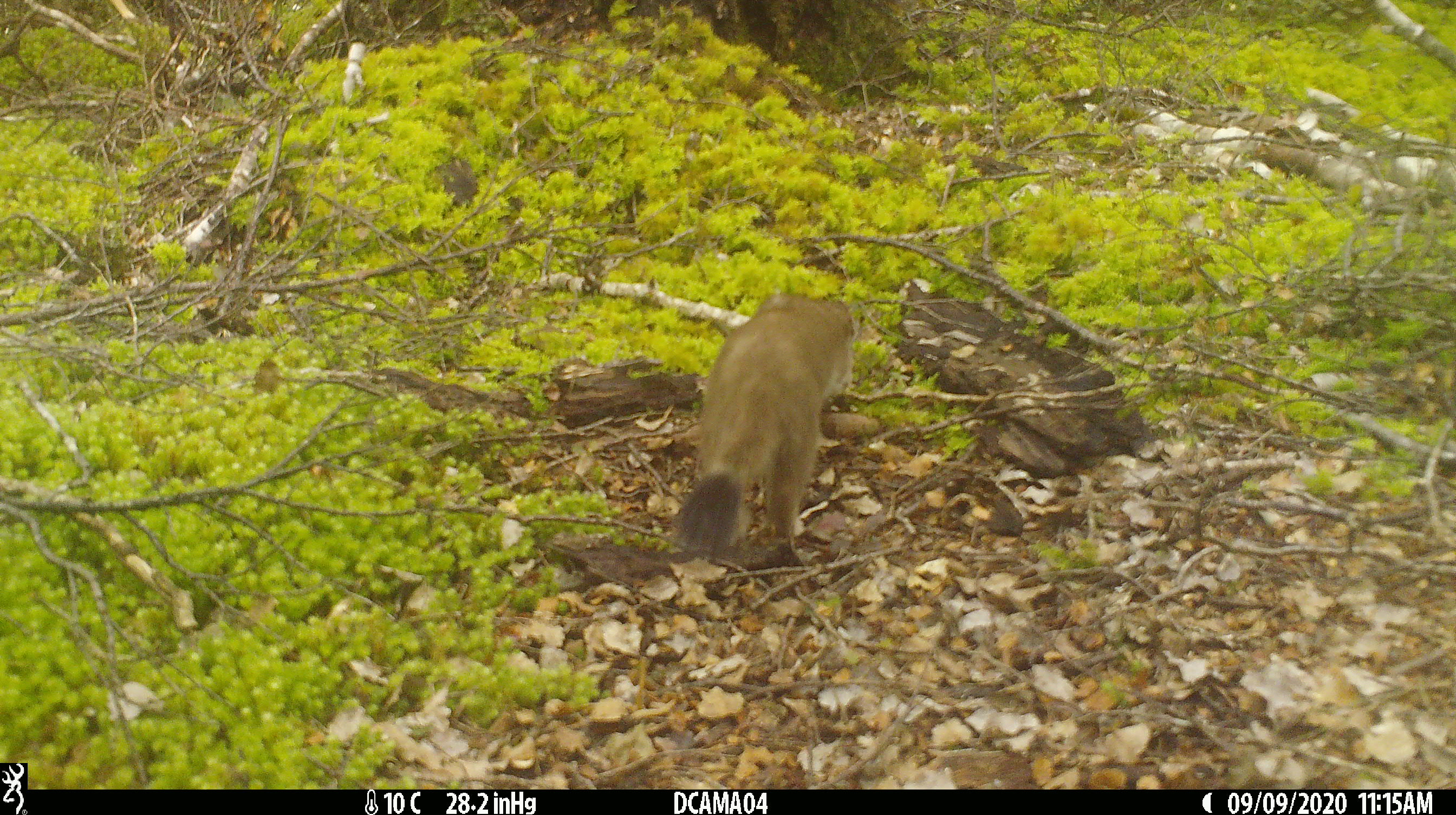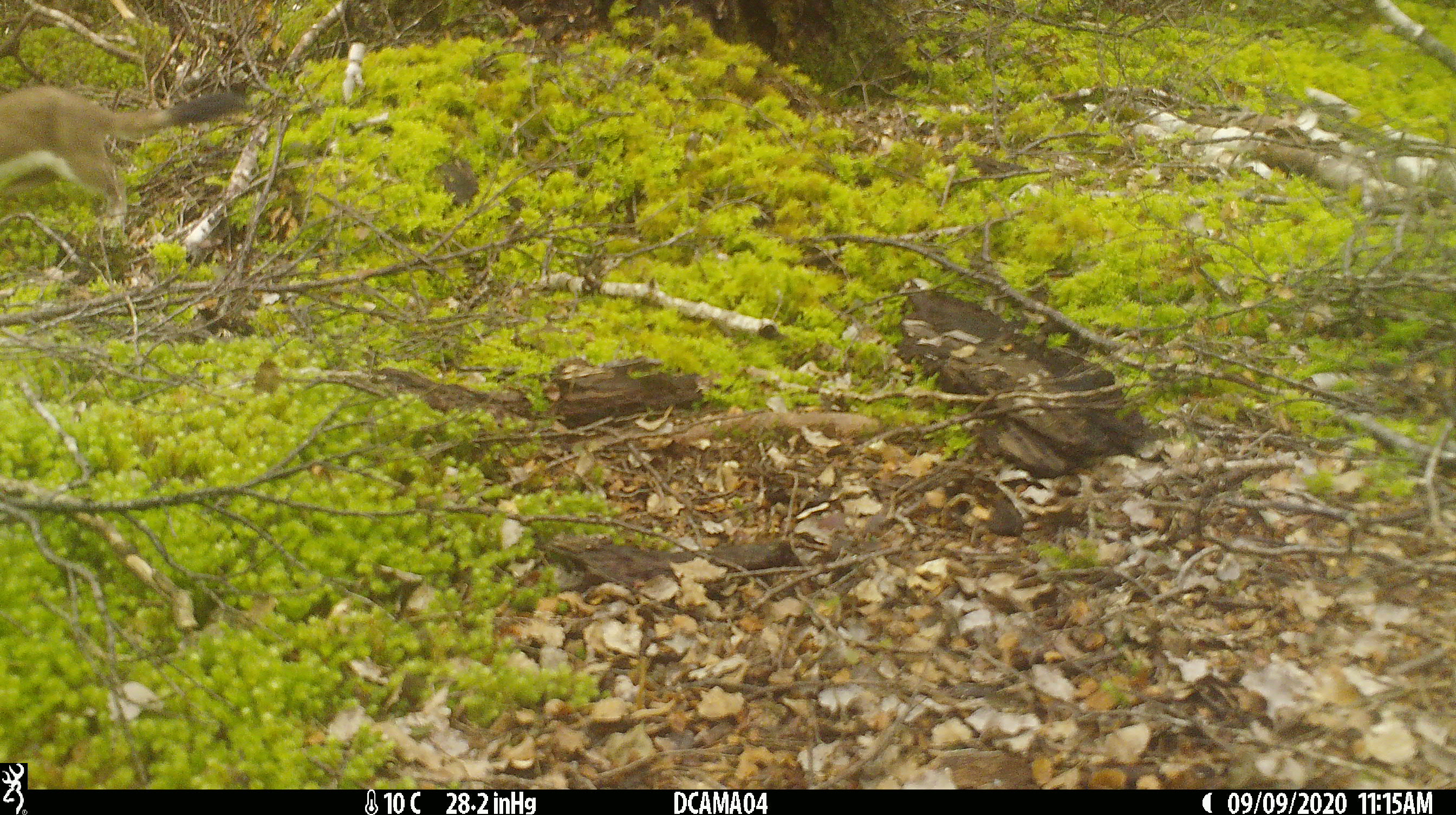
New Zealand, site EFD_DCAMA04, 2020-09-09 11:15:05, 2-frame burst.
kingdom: Animalia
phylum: Chordata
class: Mammalia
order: Carnivora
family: Mustelidae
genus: Mustela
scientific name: Mustela erminea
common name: stoat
Stoat (Mustela erminea).